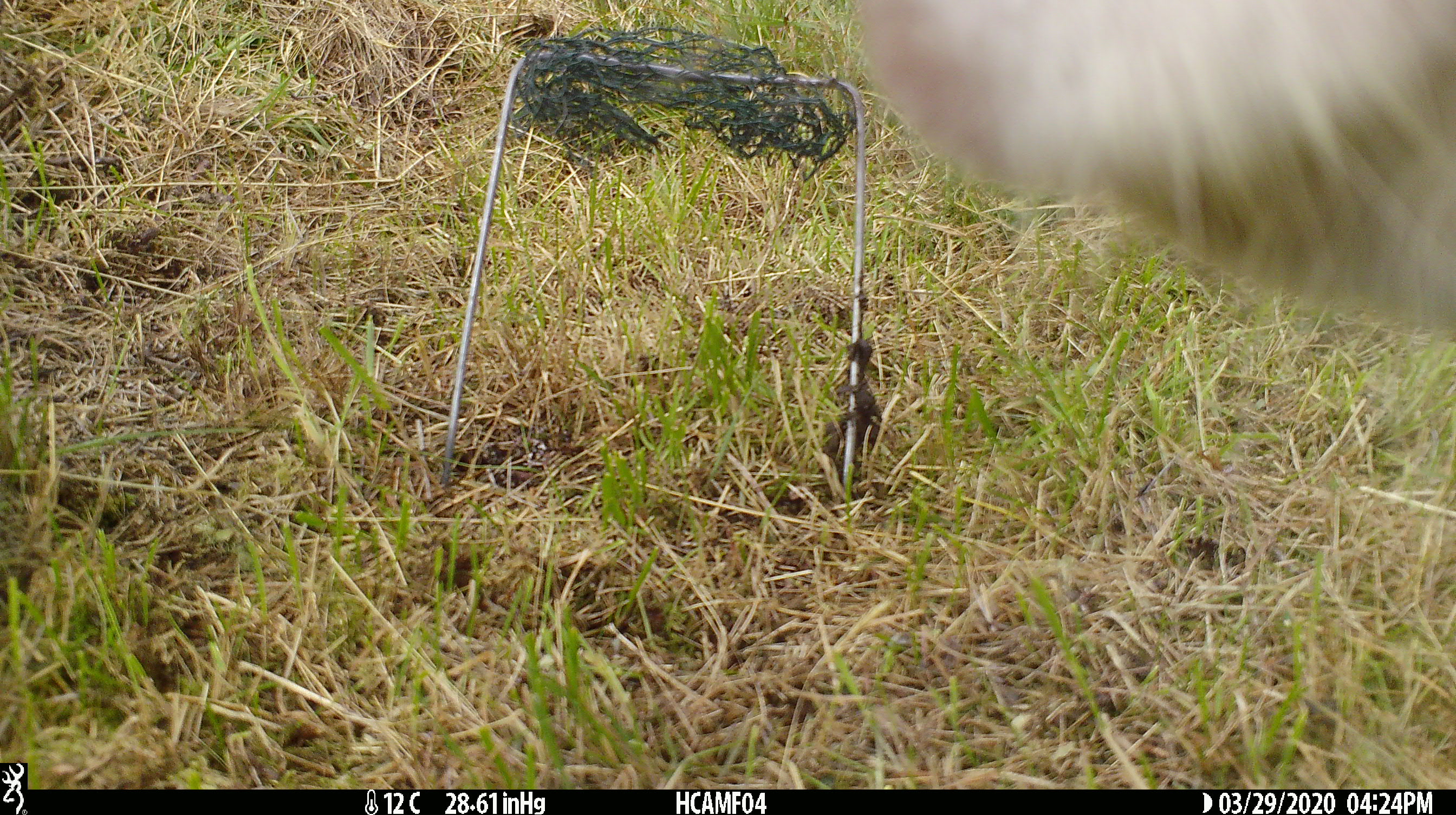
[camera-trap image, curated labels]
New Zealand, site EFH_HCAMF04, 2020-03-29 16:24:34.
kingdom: Animalia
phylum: Chordata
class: Mammalia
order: Artiodactyla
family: Bovidae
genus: Bos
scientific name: Bos taurus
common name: domestic cow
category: cow